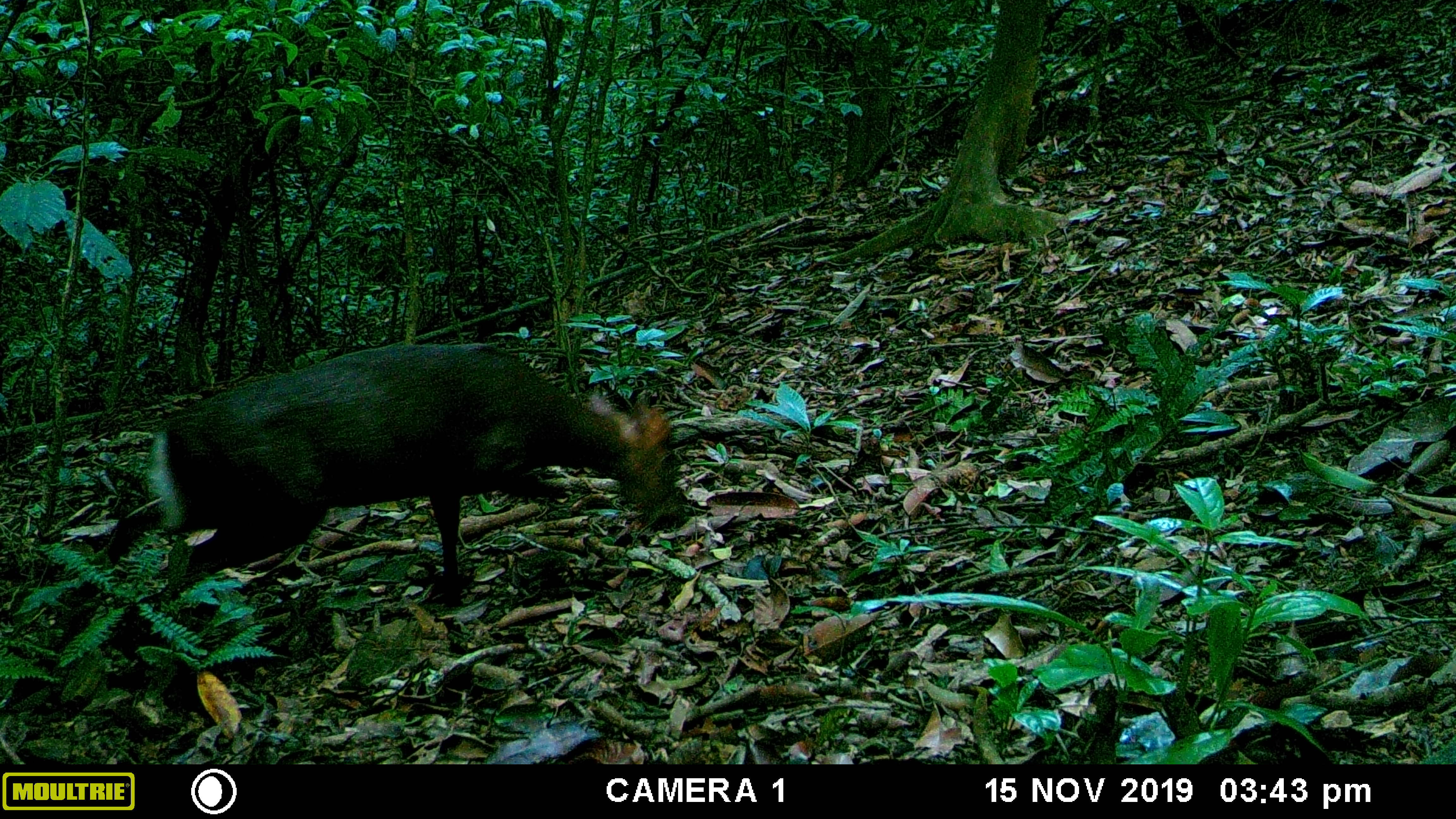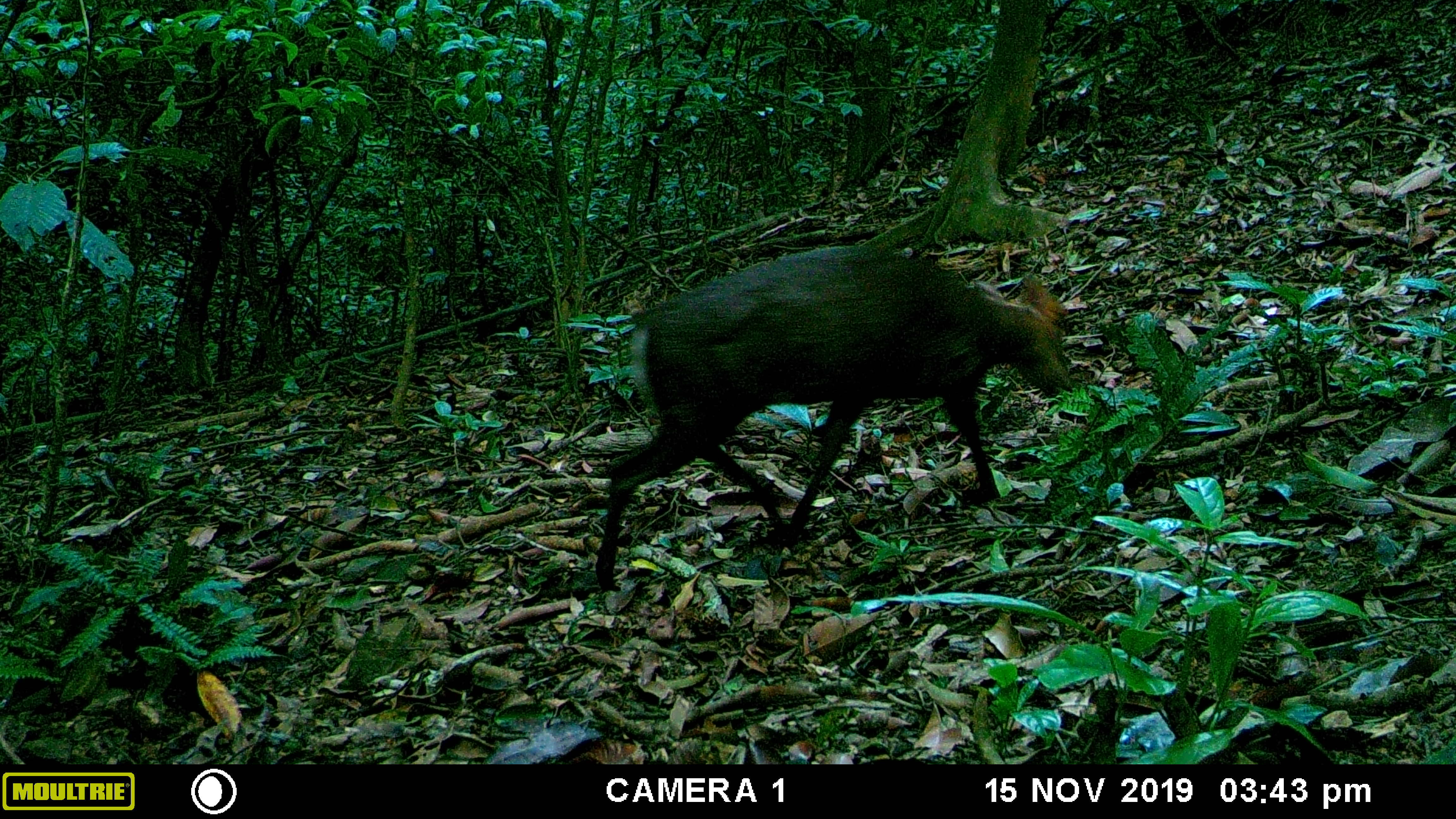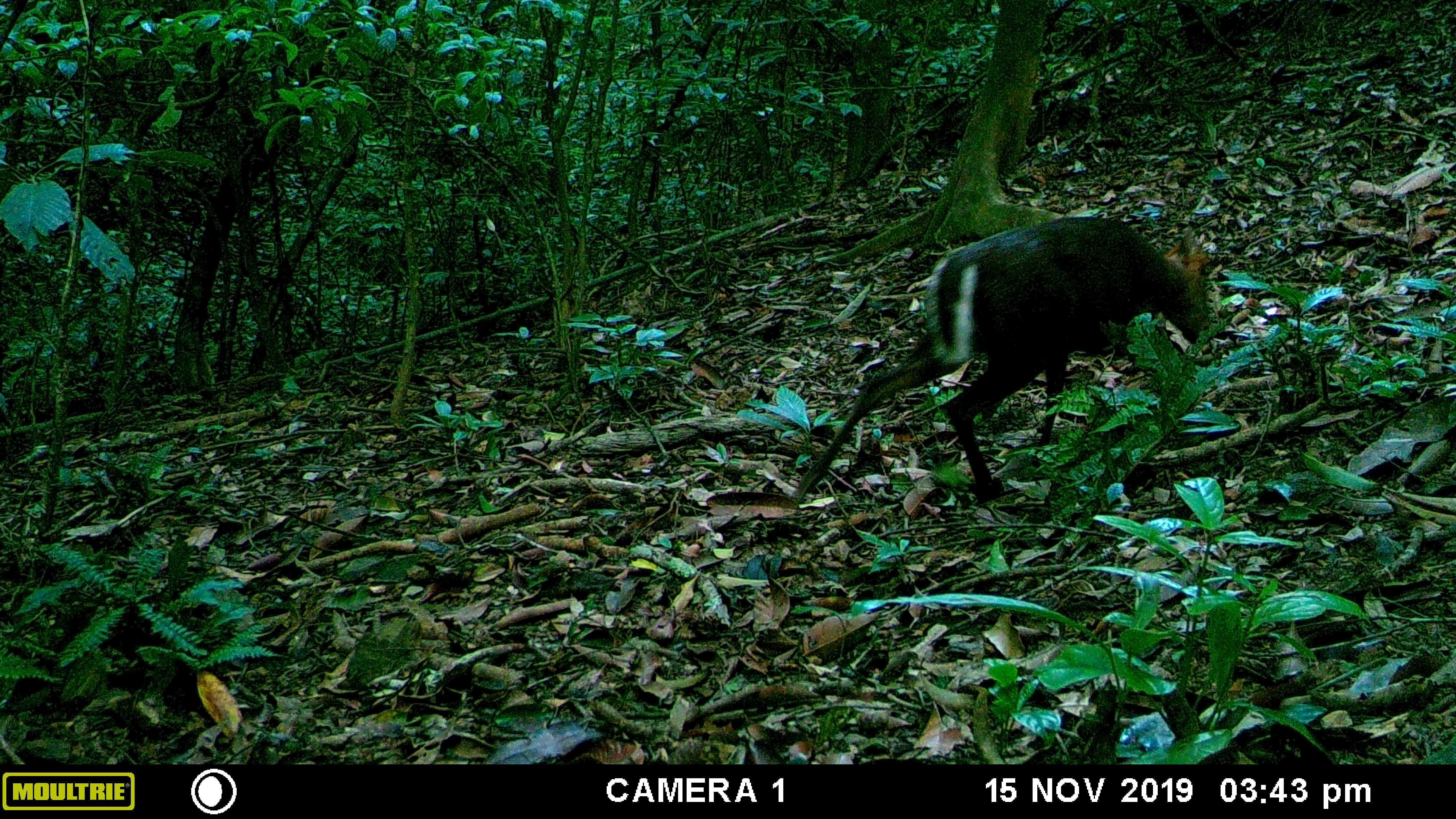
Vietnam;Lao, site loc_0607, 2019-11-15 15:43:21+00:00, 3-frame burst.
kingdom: Animalia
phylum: Chordata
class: Mammalia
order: Artiodactyla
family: Cervidae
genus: Muntiacus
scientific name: Muntiacus rooseveltorum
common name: roosevelt's muntjac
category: roosevelts muntjac group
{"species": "roosevelts muntjac group (roosevelt's muntjac) (Muntiacus rooseveltorum)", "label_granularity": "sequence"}